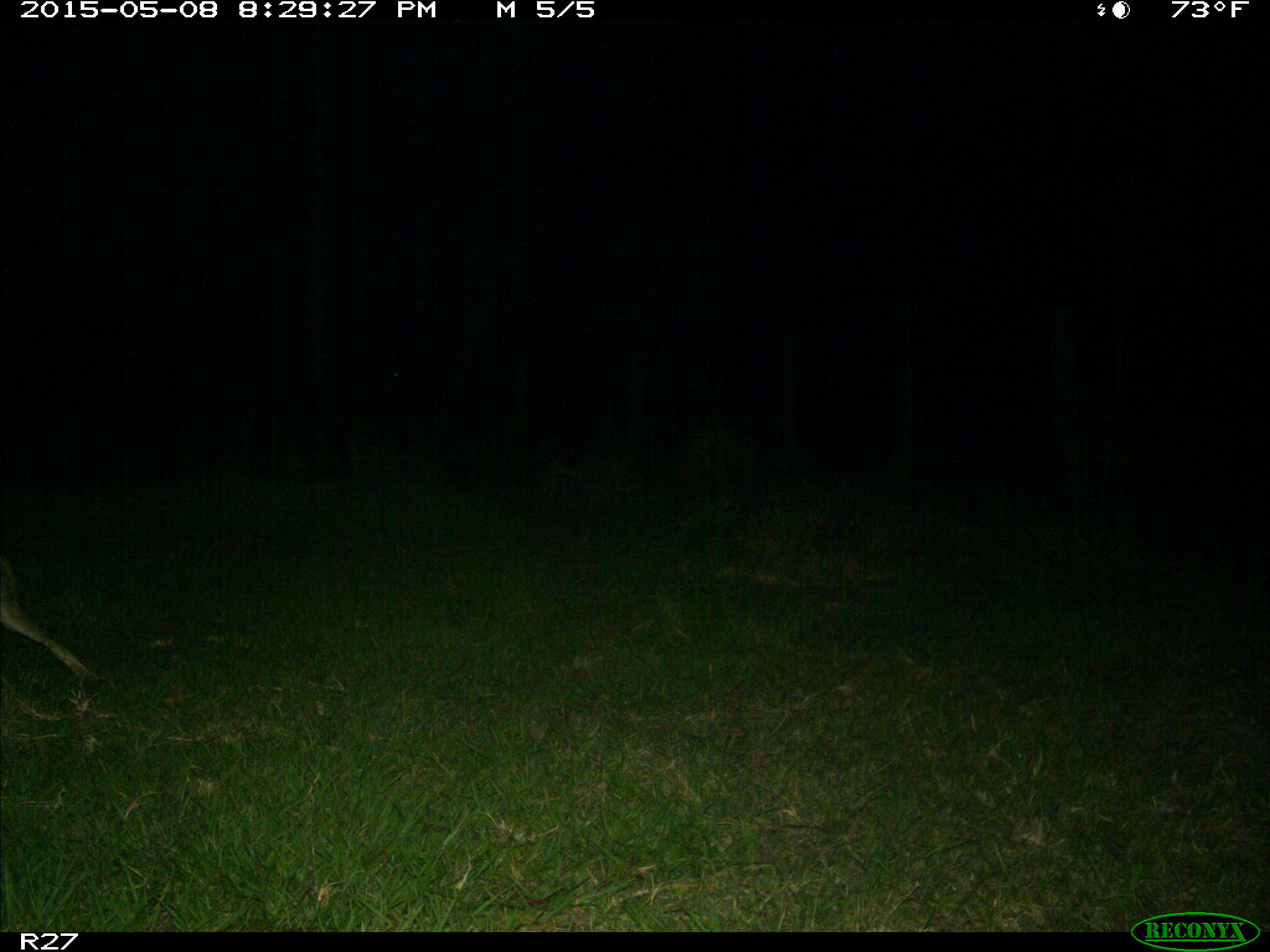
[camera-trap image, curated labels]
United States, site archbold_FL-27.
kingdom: Animalia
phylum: Chordata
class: Mammalia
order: Carnivora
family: Canidae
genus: Canis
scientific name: Canis latrans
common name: coyote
Canis latrans (coyote).